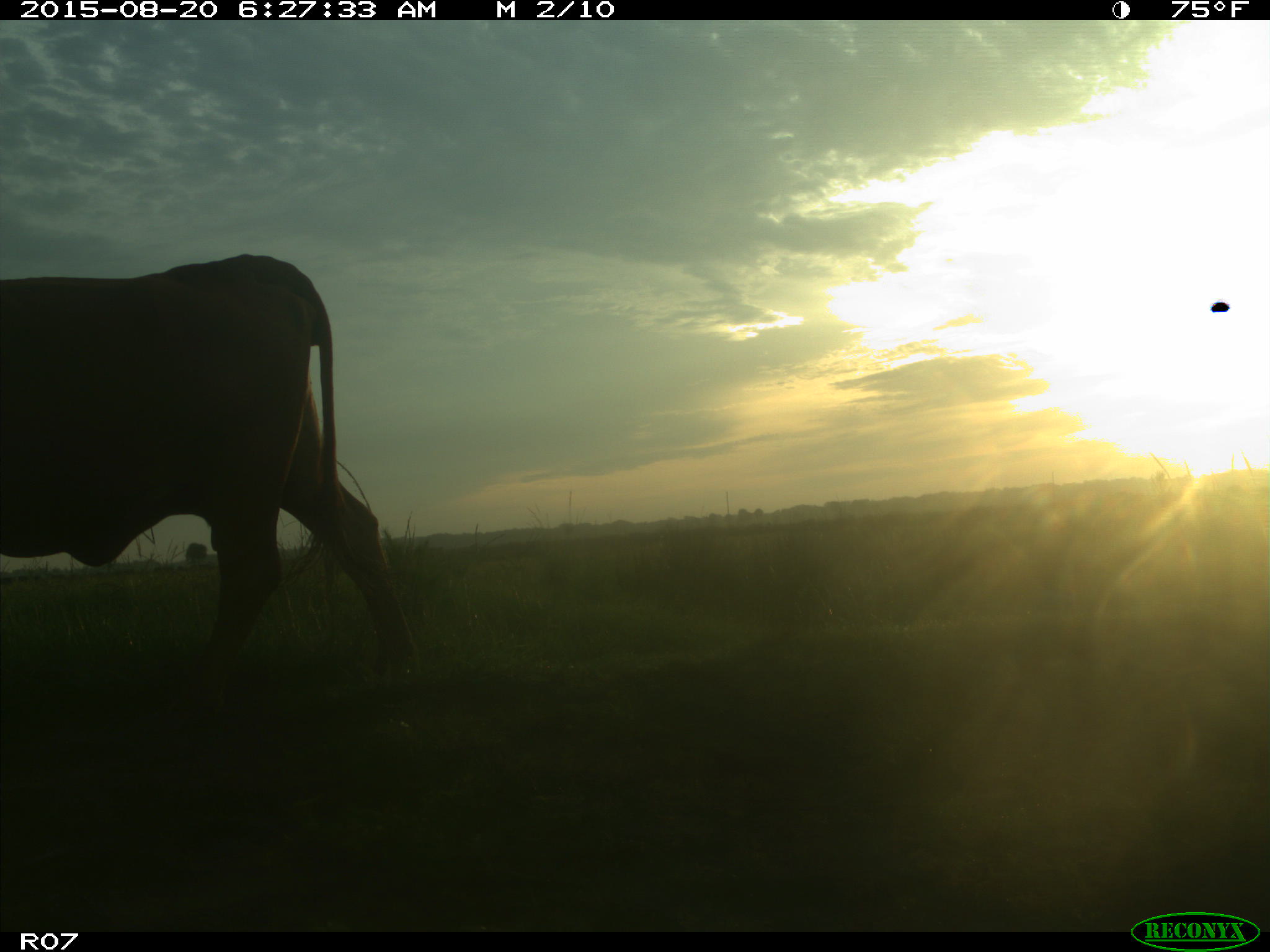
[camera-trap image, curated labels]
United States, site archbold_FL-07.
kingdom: Animalia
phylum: Chordata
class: Mammalia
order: Artiodactyla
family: Bovidae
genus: Bos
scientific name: Bos taurus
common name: domestic cow